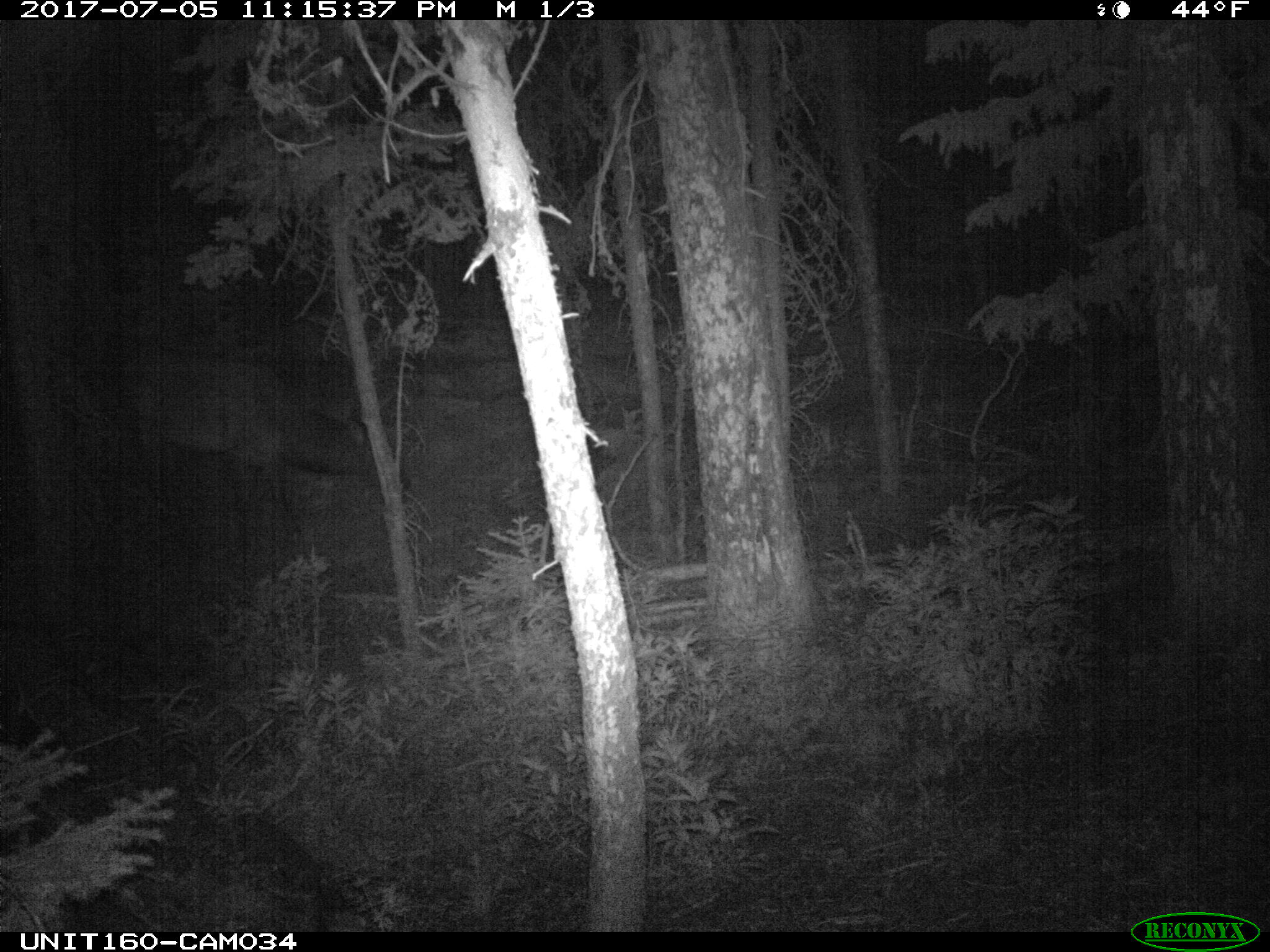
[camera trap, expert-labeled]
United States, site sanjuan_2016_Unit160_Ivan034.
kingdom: Animalia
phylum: Chordata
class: Mammalia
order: Artiodactyla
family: Cervidae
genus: Cervus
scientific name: Cervus elaphus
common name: red deer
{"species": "Cervus elaphus (red deer)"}